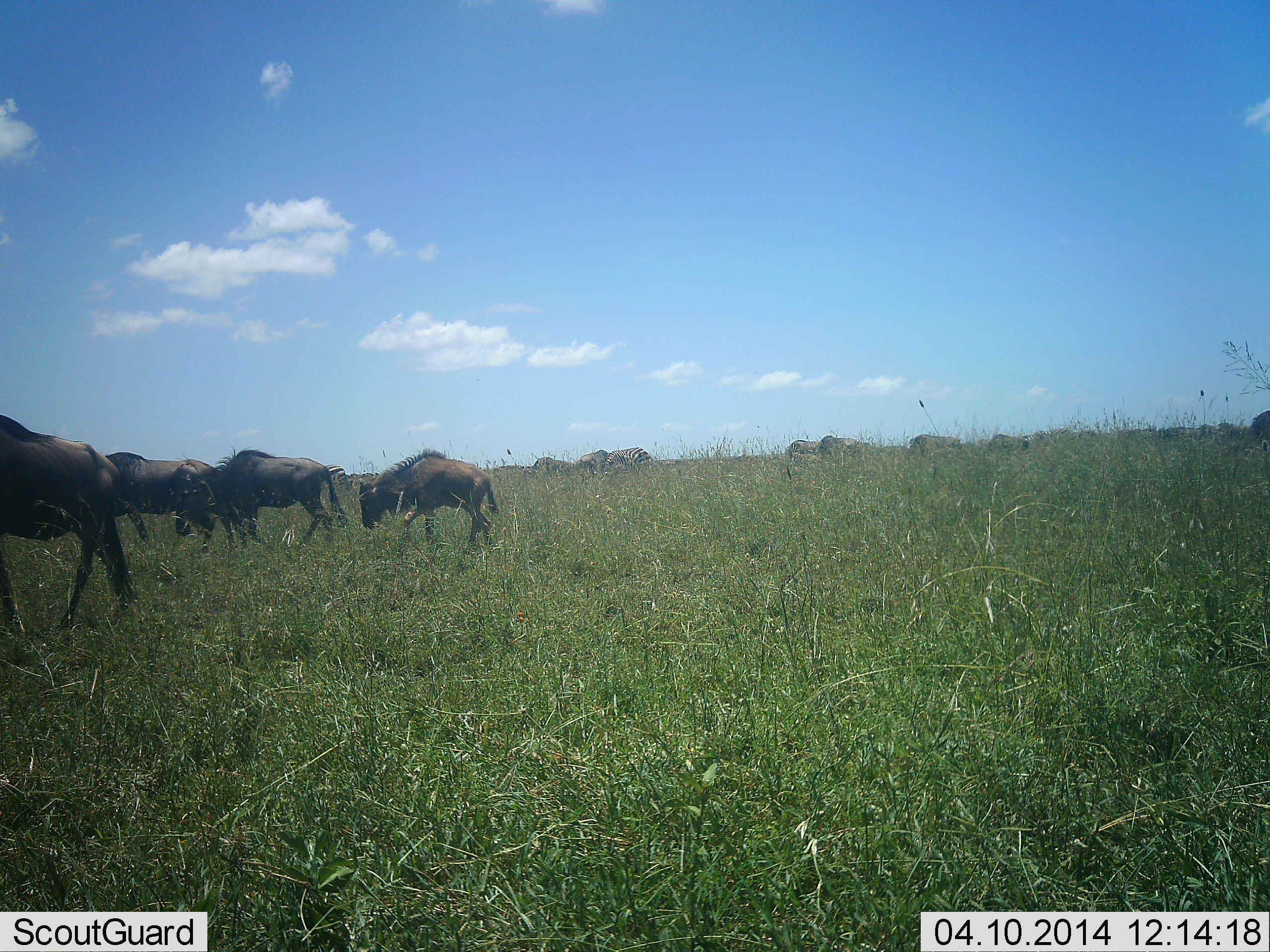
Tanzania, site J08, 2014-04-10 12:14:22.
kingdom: Animalia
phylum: Chordata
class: Mammalia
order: Artiodactyla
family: Bovidae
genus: Connochaetes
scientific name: Connochaetes taurinus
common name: blue wildebeest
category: wildebeest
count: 11-50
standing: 0%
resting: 7%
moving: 93%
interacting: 0%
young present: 0%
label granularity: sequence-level